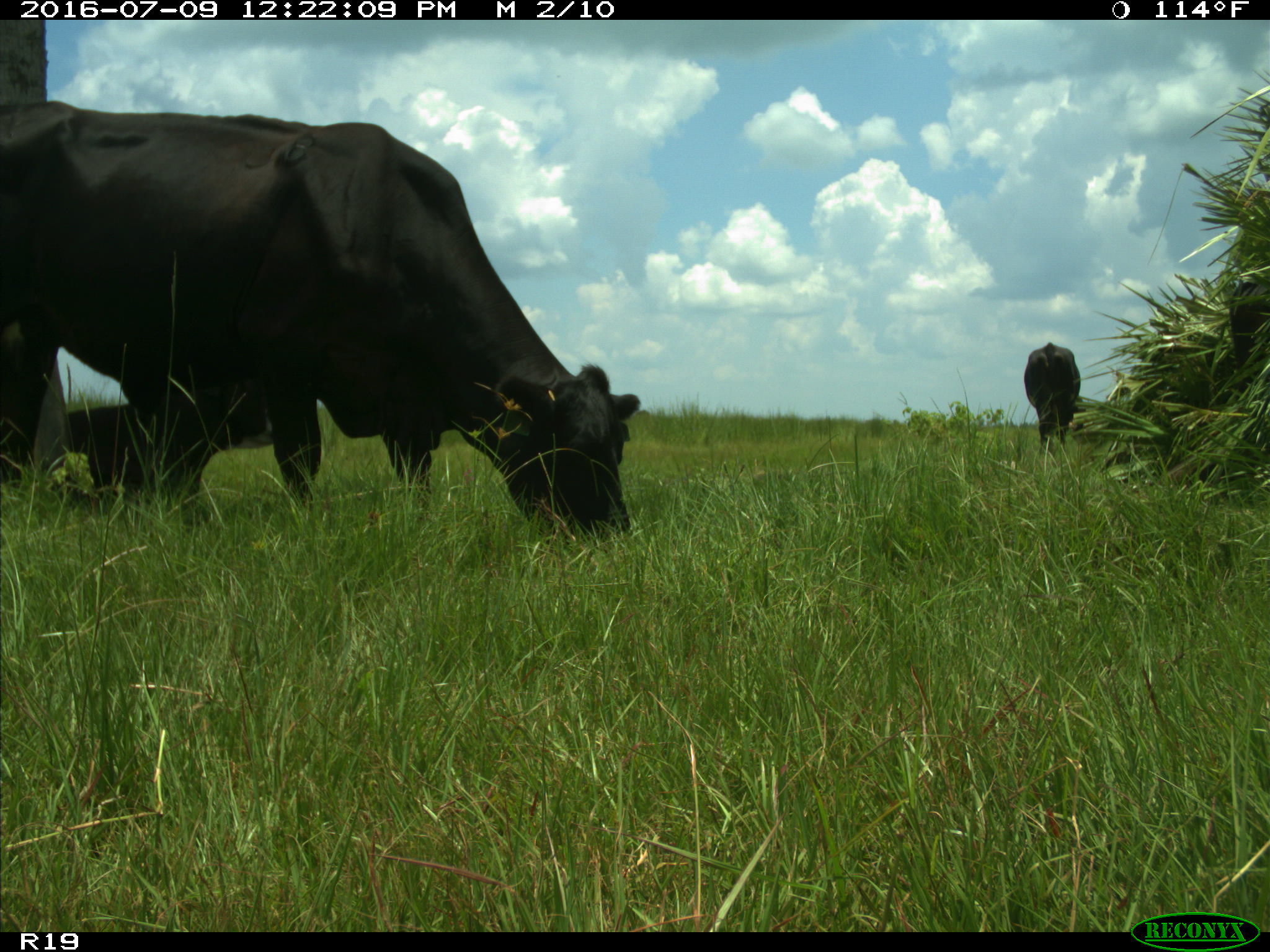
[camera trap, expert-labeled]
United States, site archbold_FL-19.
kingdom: Animalia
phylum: Chordata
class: Mammalia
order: Artiodactyla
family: Bovidae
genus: Bos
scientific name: Bos taurus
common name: domestic cow